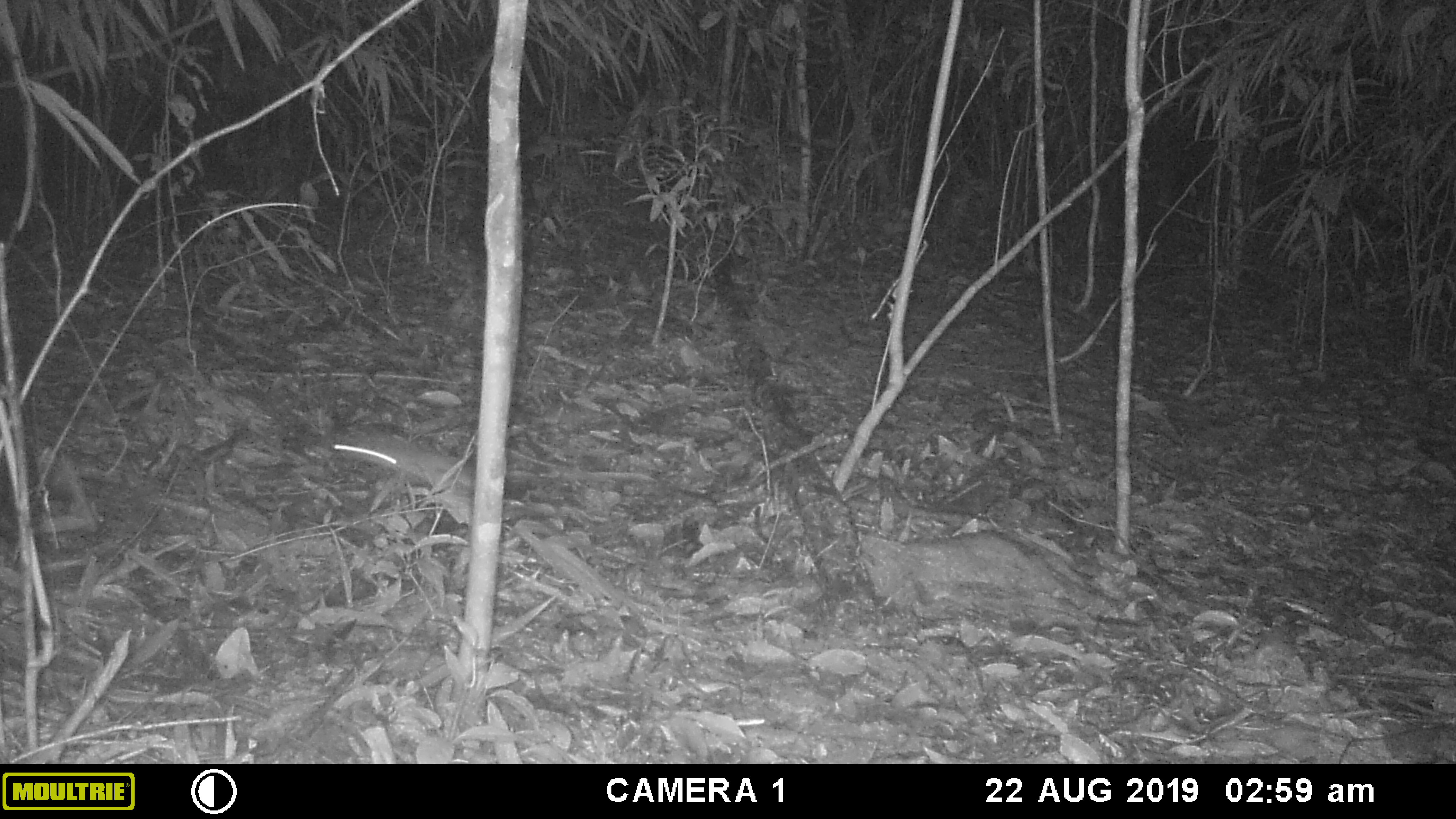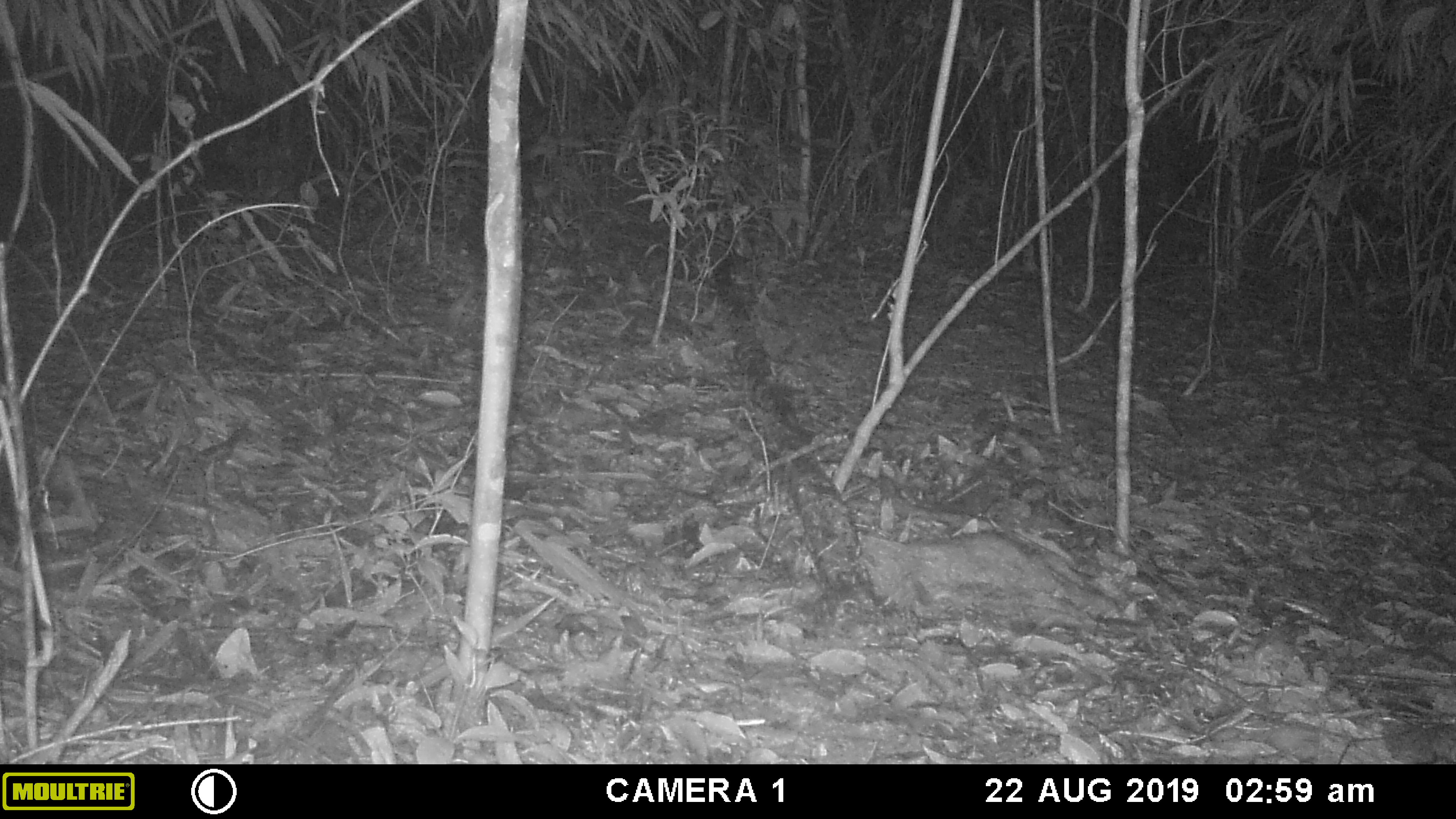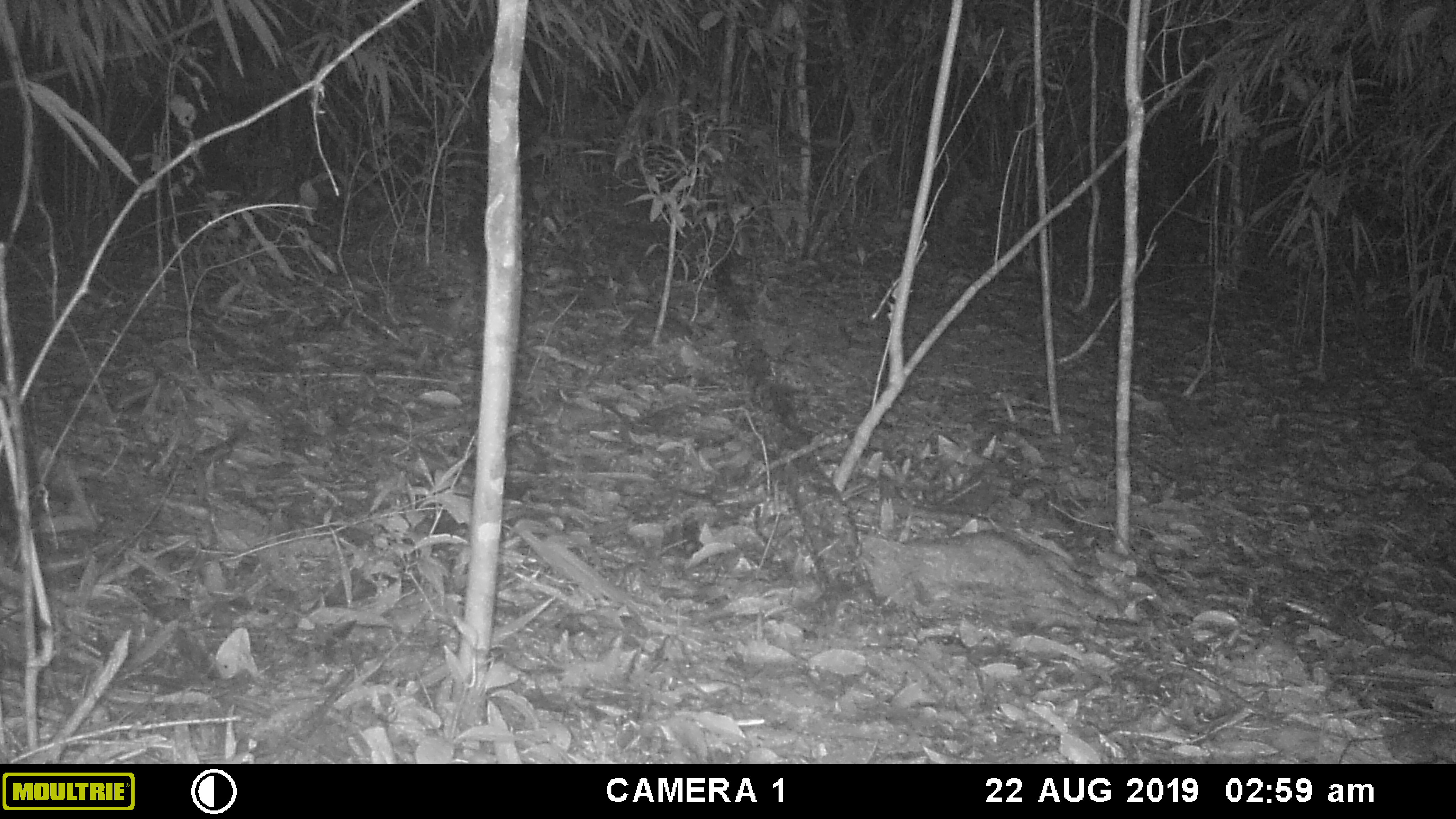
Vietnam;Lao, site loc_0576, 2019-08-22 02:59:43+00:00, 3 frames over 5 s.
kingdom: Animalia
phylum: Chordata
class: Mammalia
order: Rodentia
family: Muridae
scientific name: Muridae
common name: old-world mice and rats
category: unidentified murid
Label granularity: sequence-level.